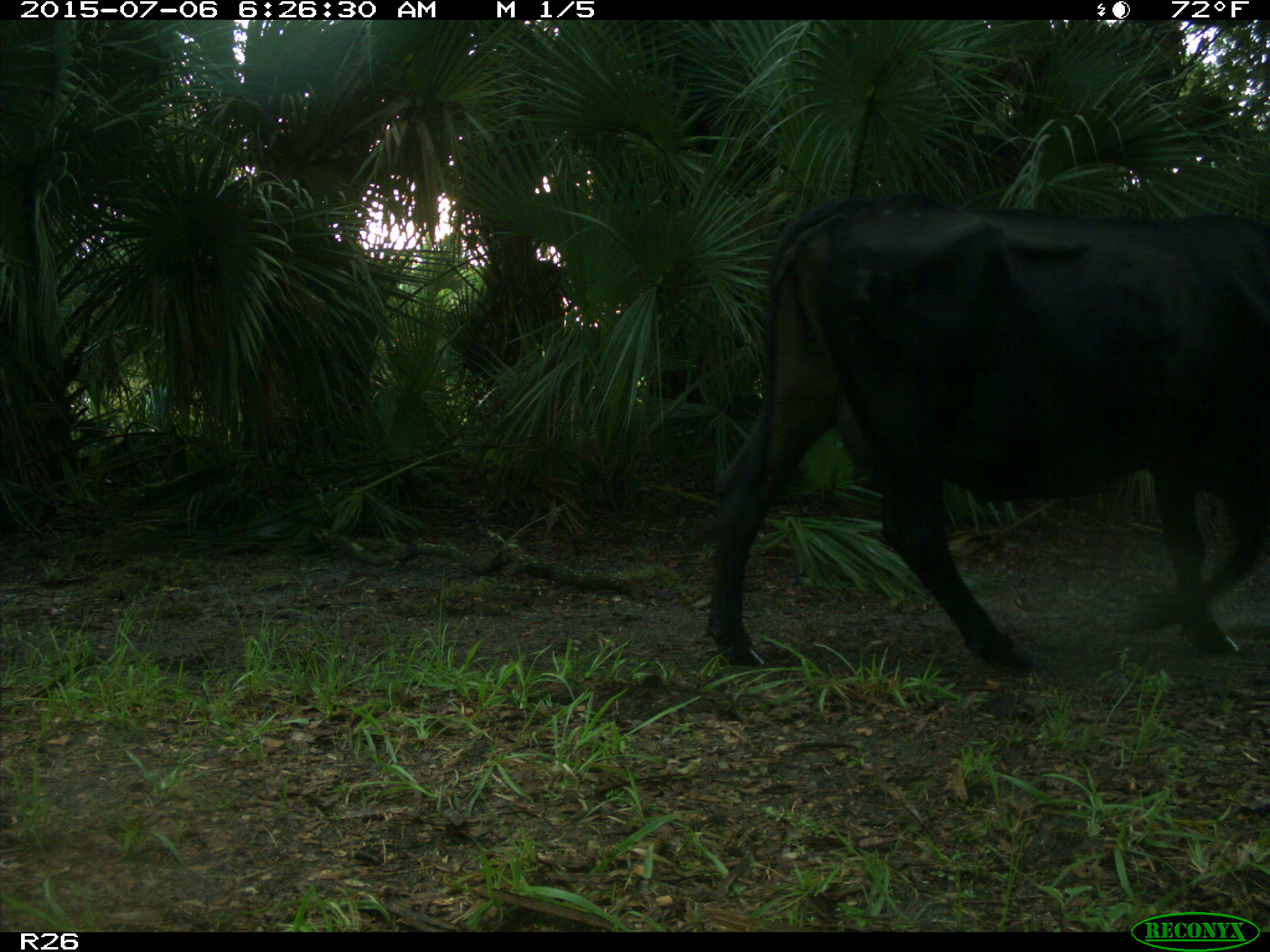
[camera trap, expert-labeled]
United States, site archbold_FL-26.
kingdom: Animalia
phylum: Chordata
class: Mammalia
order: Artiodactyla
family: Bovidae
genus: Bos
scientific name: Bos taurus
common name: domestic cow